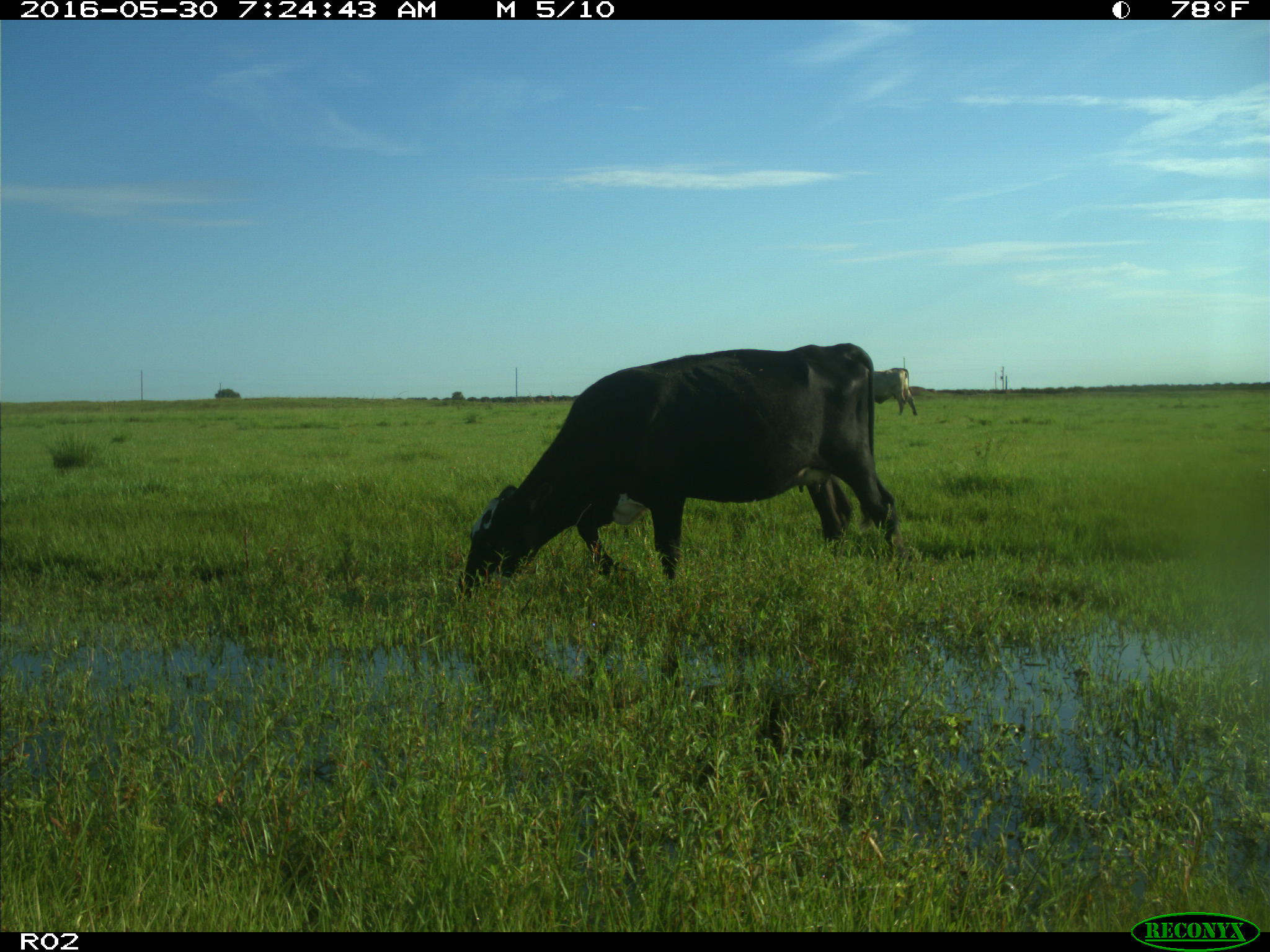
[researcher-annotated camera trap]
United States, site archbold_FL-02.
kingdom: Animalia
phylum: Chordata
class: Mammalia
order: Artiodactyla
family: Bovidae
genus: Bos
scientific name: Bos taurus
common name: domestic cow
Bos taurus (domestic cow).